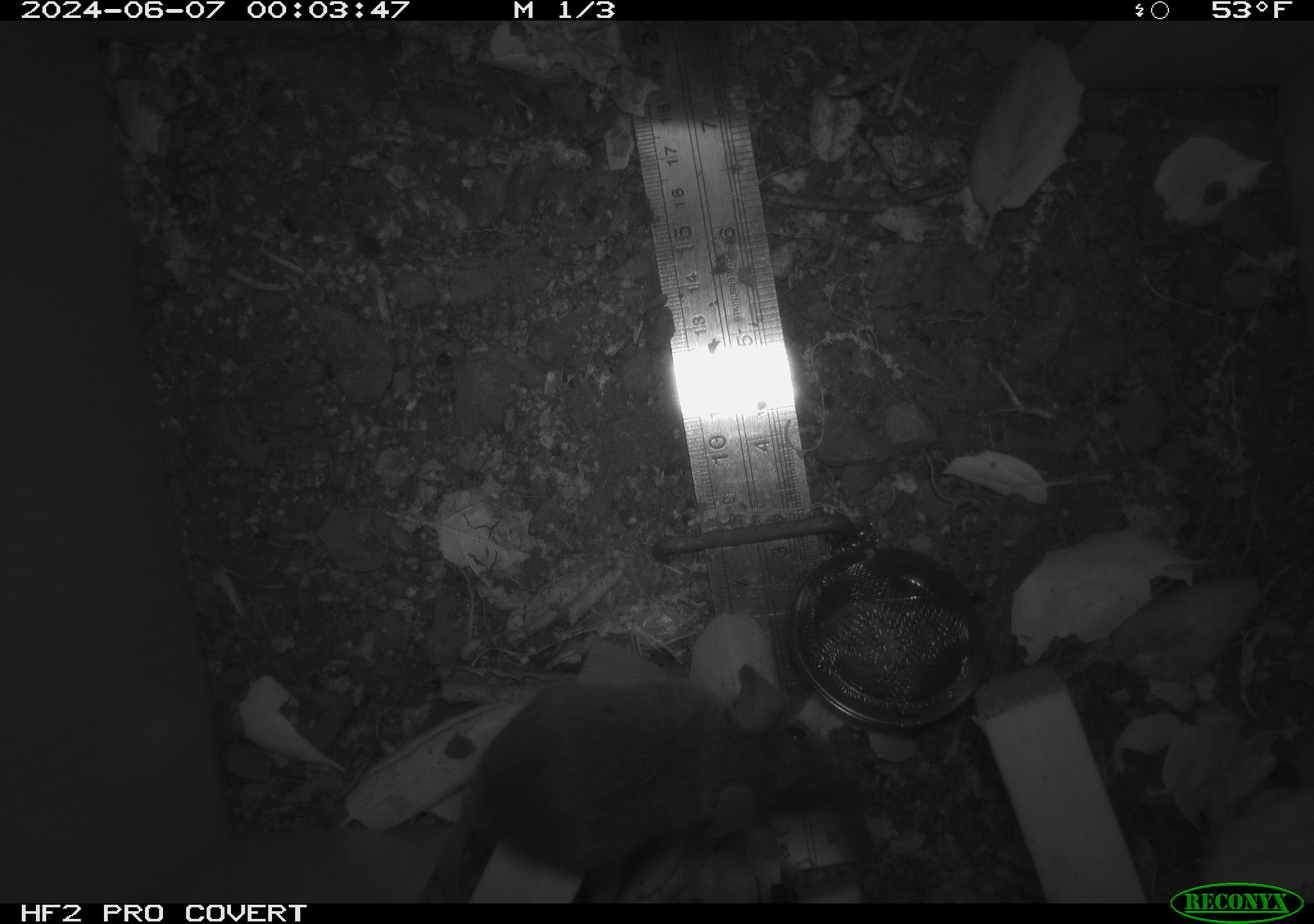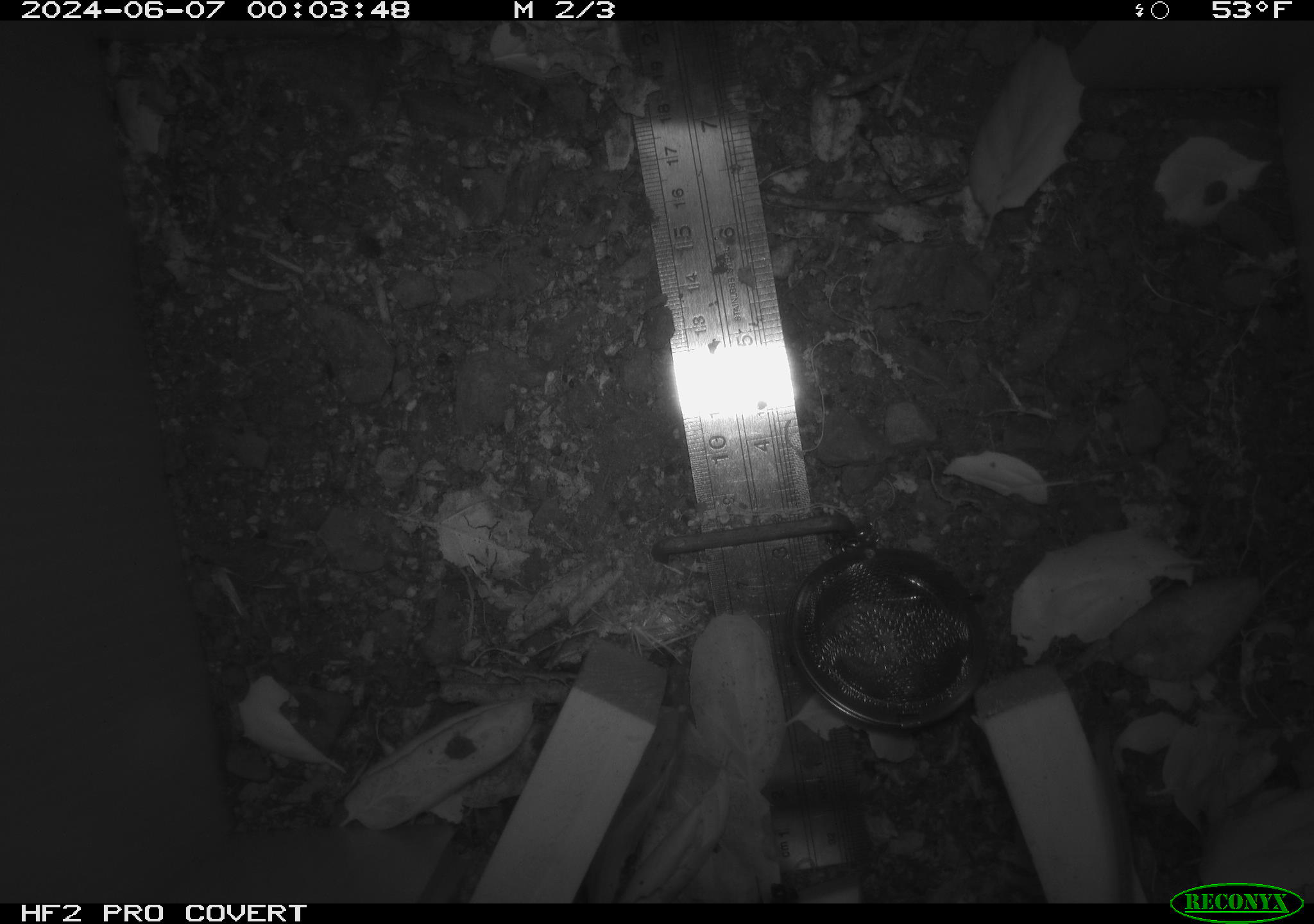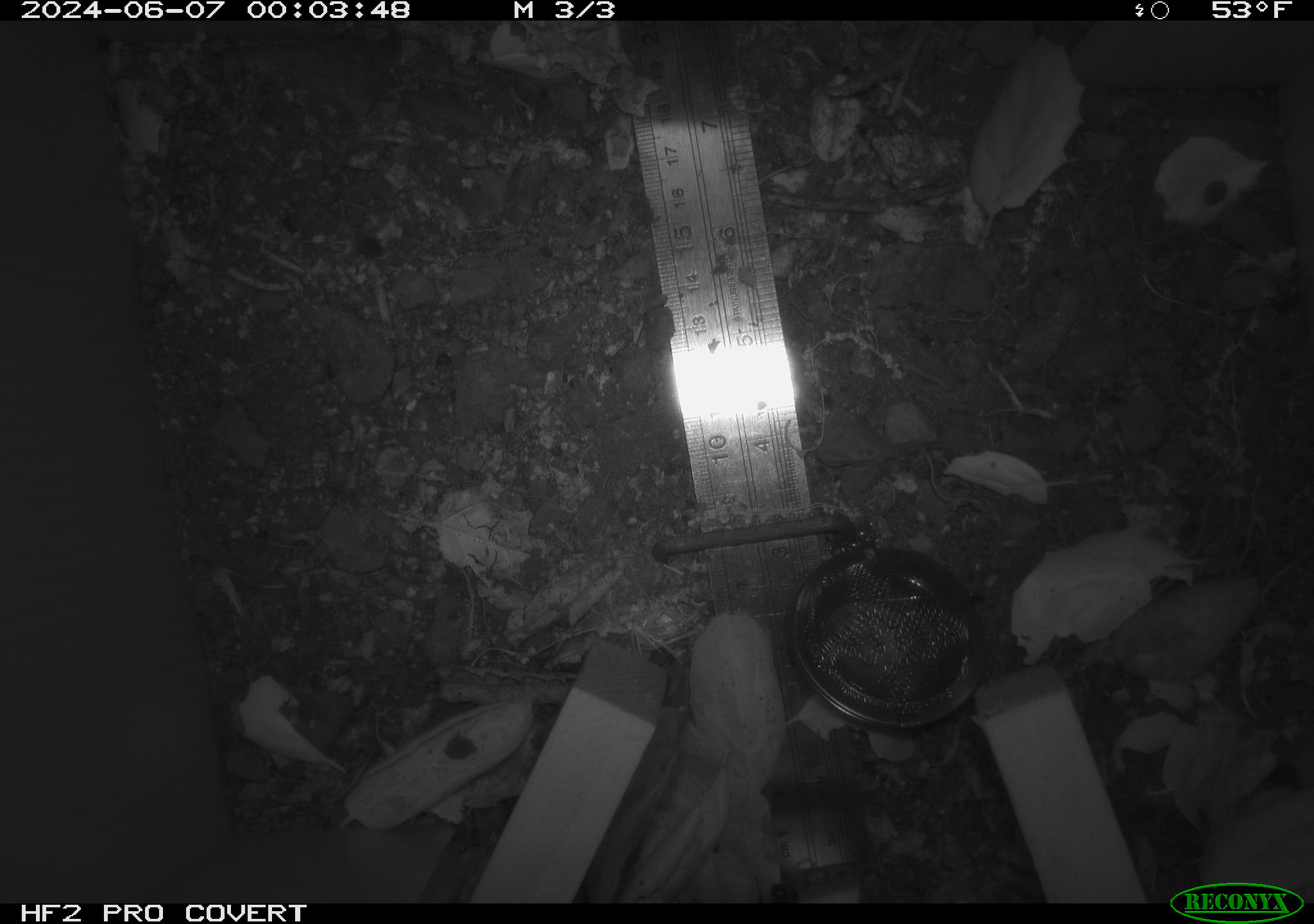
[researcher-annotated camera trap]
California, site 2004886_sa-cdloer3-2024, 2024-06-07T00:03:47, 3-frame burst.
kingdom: Animalia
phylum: Chordata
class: Mammalia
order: Rodentia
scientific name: Rodentia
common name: rodent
Rodent (Rodentia).